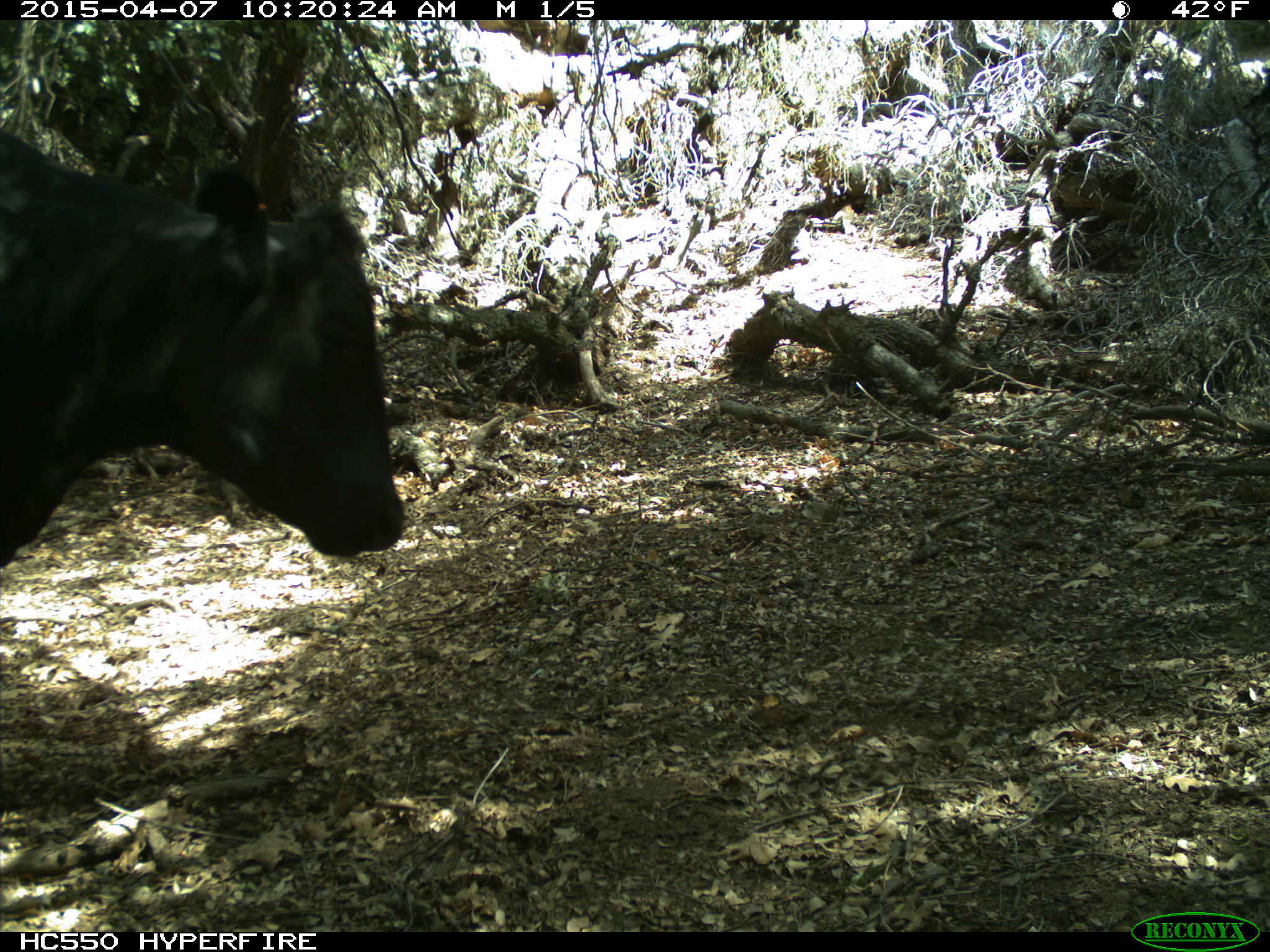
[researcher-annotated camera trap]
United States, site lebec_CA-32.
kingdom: Animalia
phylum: Chordata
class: Mammalia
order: Artiodactyla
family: Bovidae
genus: Bos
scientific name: Bos taurus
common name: domestic cow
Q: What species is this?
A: Bos taurus (domestic cow).